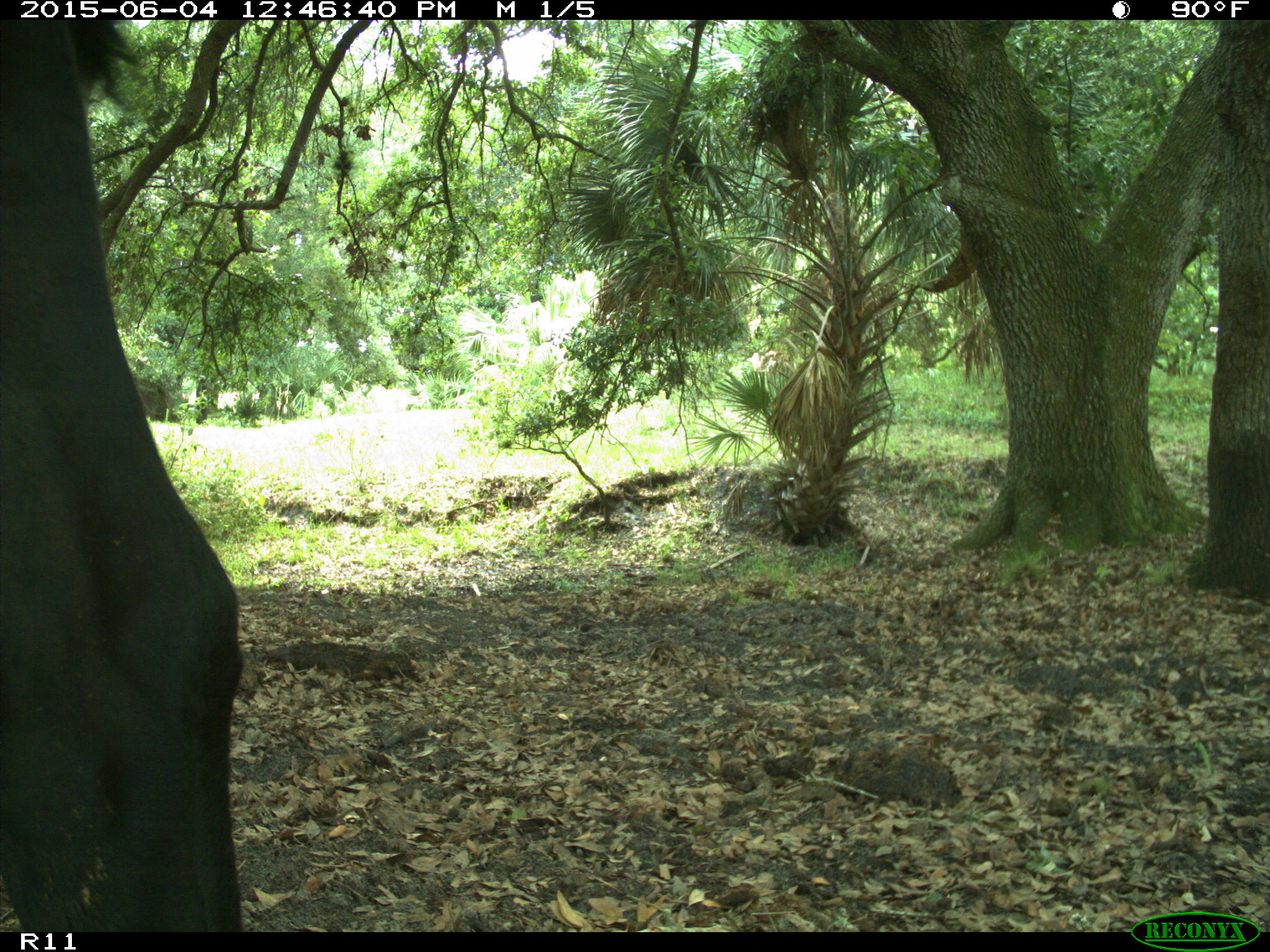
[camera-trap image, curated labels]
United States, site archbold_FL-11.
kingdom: Animalia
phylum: Chordata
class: Mammalia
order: Artiodactyla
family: Bovidae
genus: Bos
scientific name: Bos taurus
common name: domestic cow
Bos taurus (domestic cow).